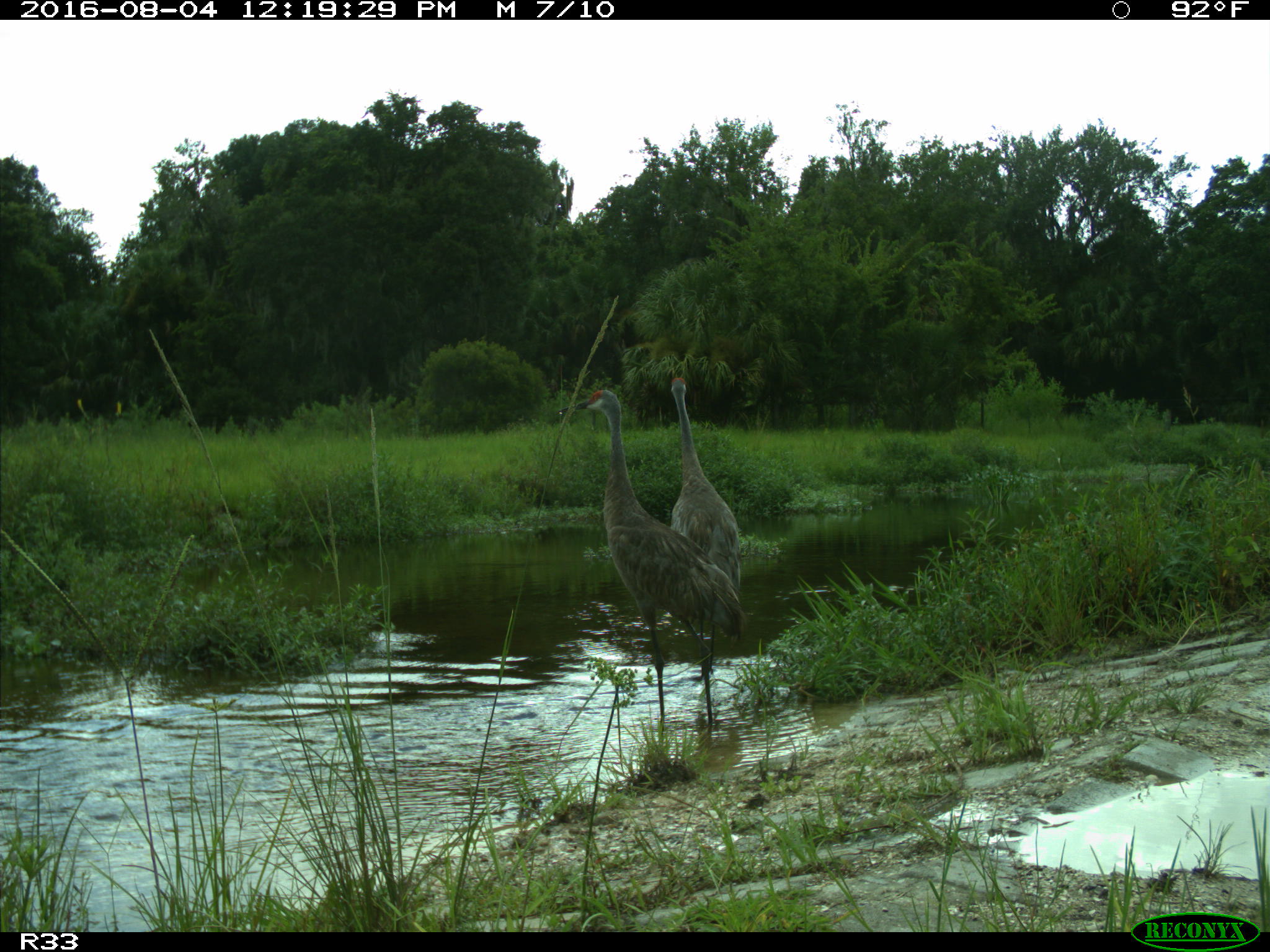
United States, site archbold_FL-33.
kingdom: Animalia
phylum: Chordata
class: Aves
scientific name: Aves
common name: birds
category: unidentified bird